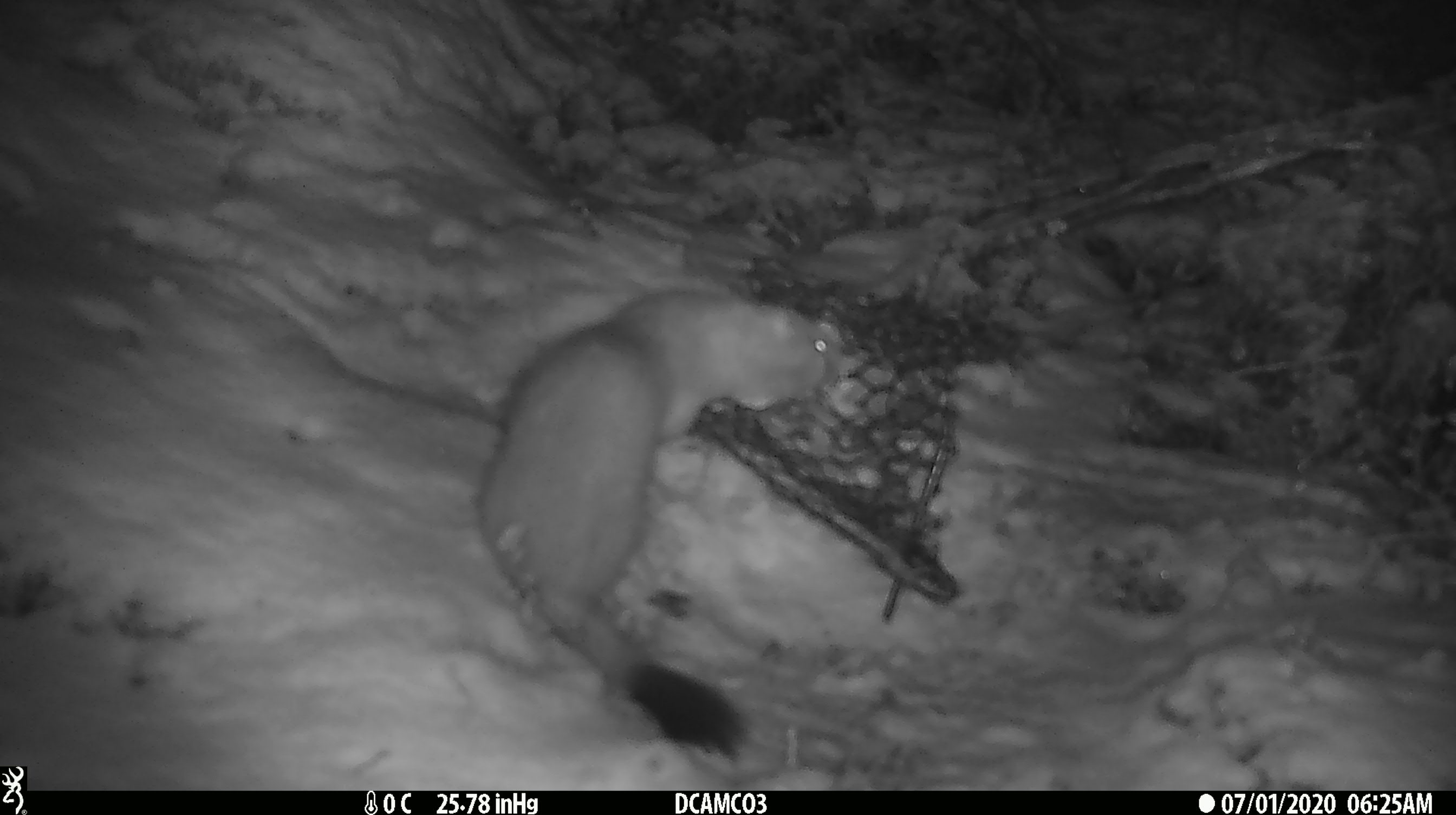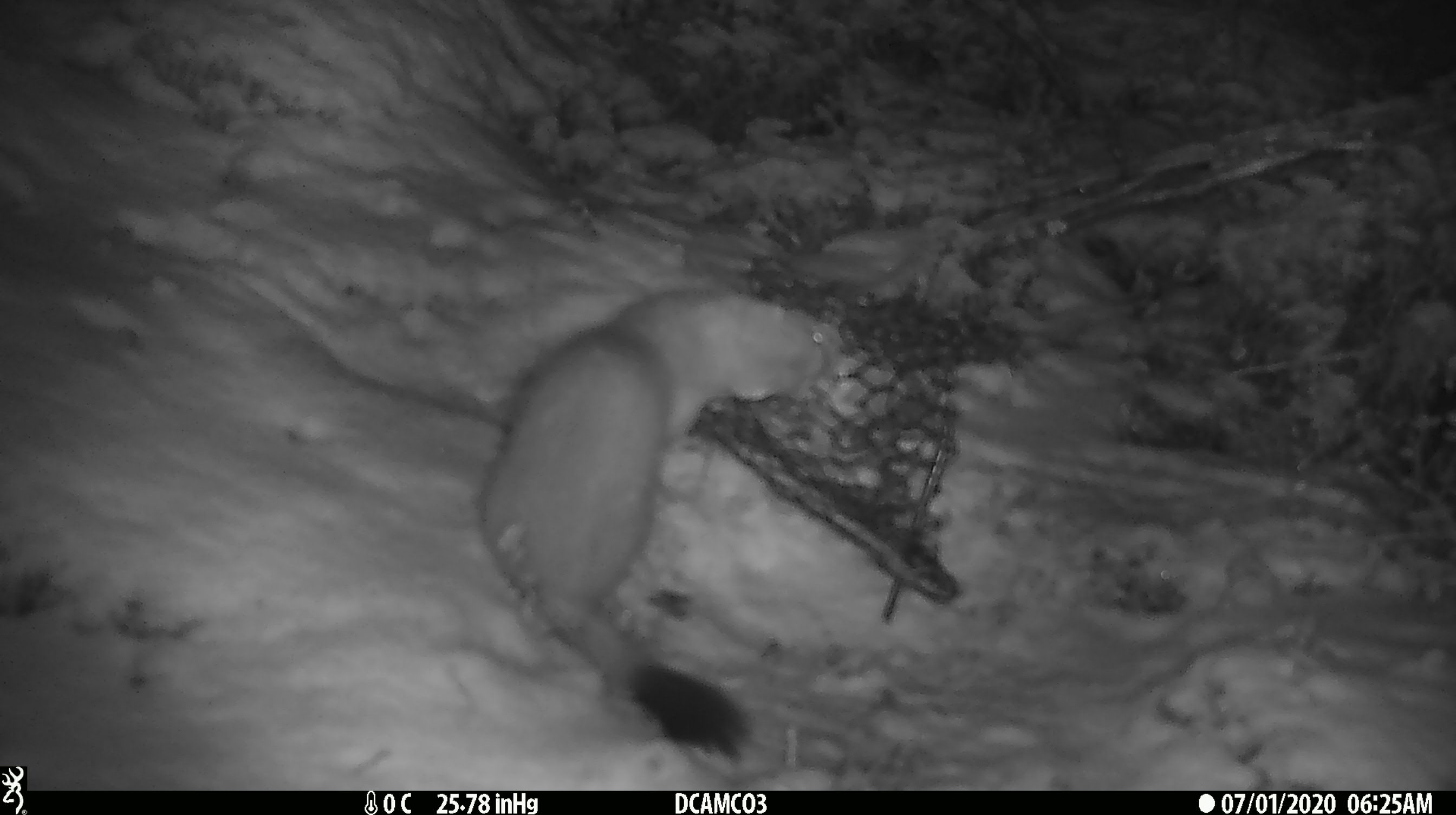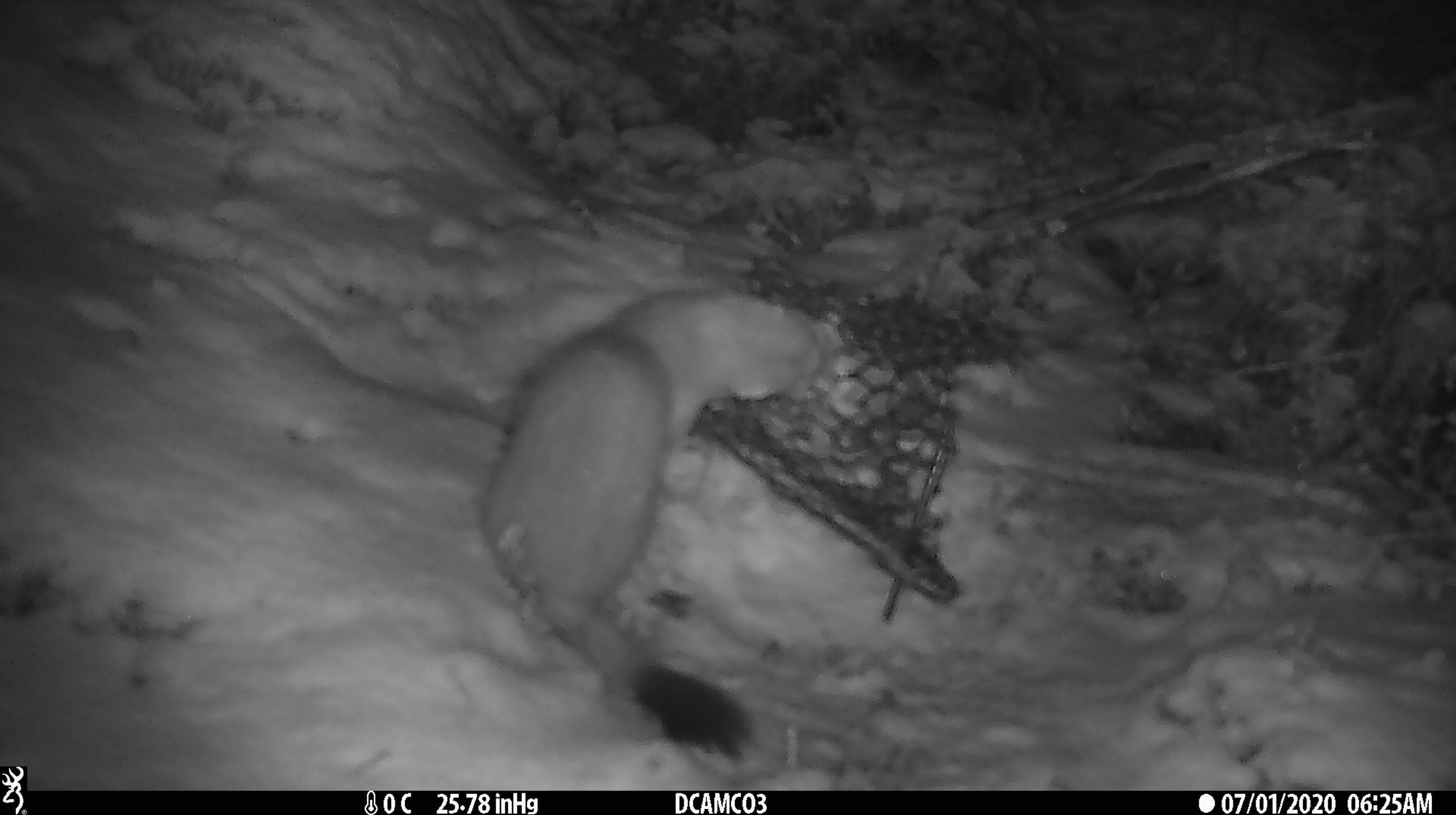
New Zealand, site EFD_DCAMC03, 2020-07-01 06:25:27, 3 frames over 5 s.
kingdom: Animalia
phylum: Chordata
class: Mammalia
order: Carnivora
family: Mustelidae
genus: Mustela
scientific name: Mustela erminea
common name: stoat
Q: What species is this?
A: Stoat (Mustela erminea).